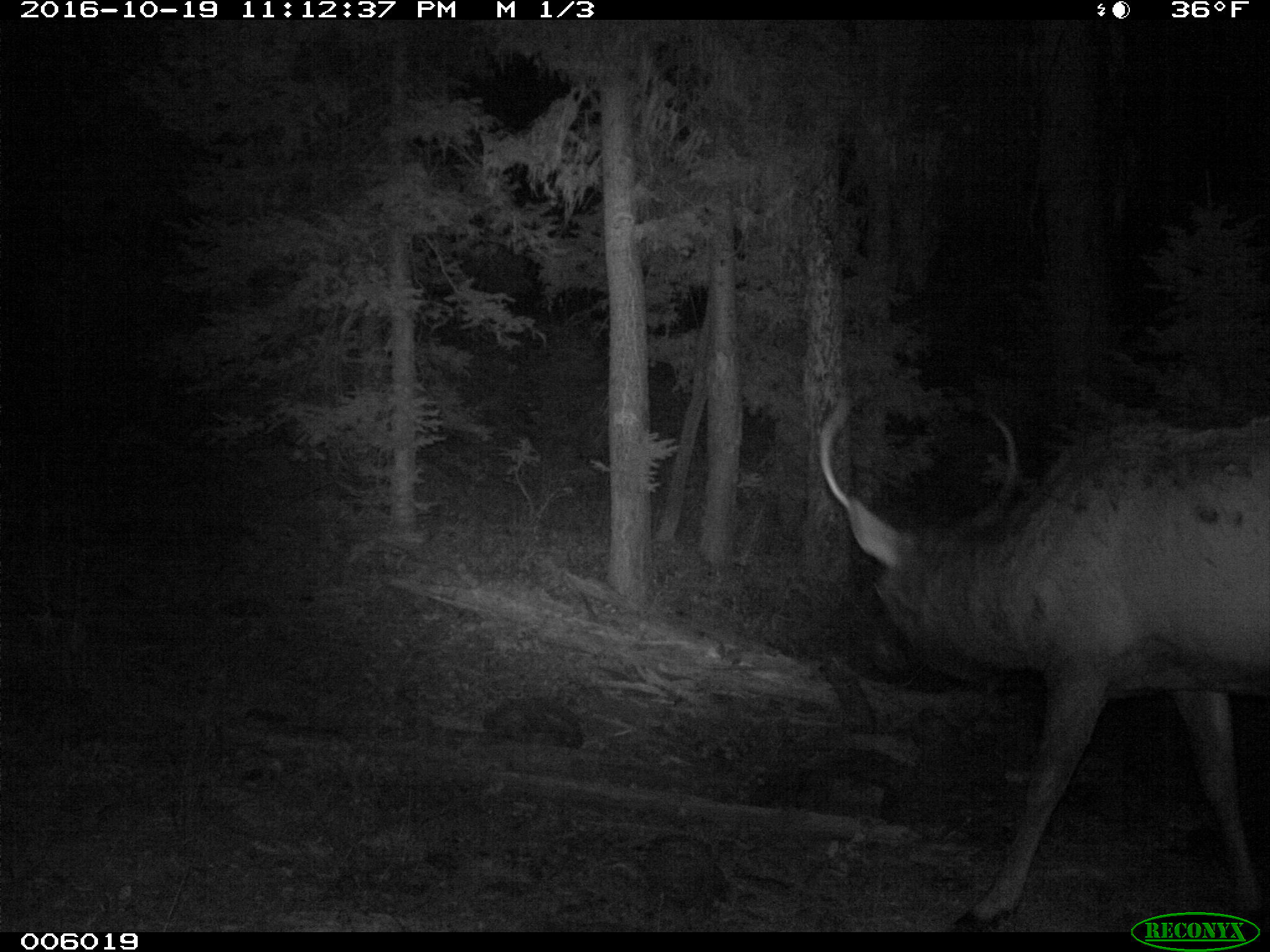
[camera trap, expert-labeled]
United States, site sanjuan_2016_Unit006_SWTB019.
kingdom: Animalia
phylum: Chordata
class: Mammalia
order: Artiodactyla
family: Cervidae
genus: Cervus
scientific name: Cervus elaphus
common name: red deer